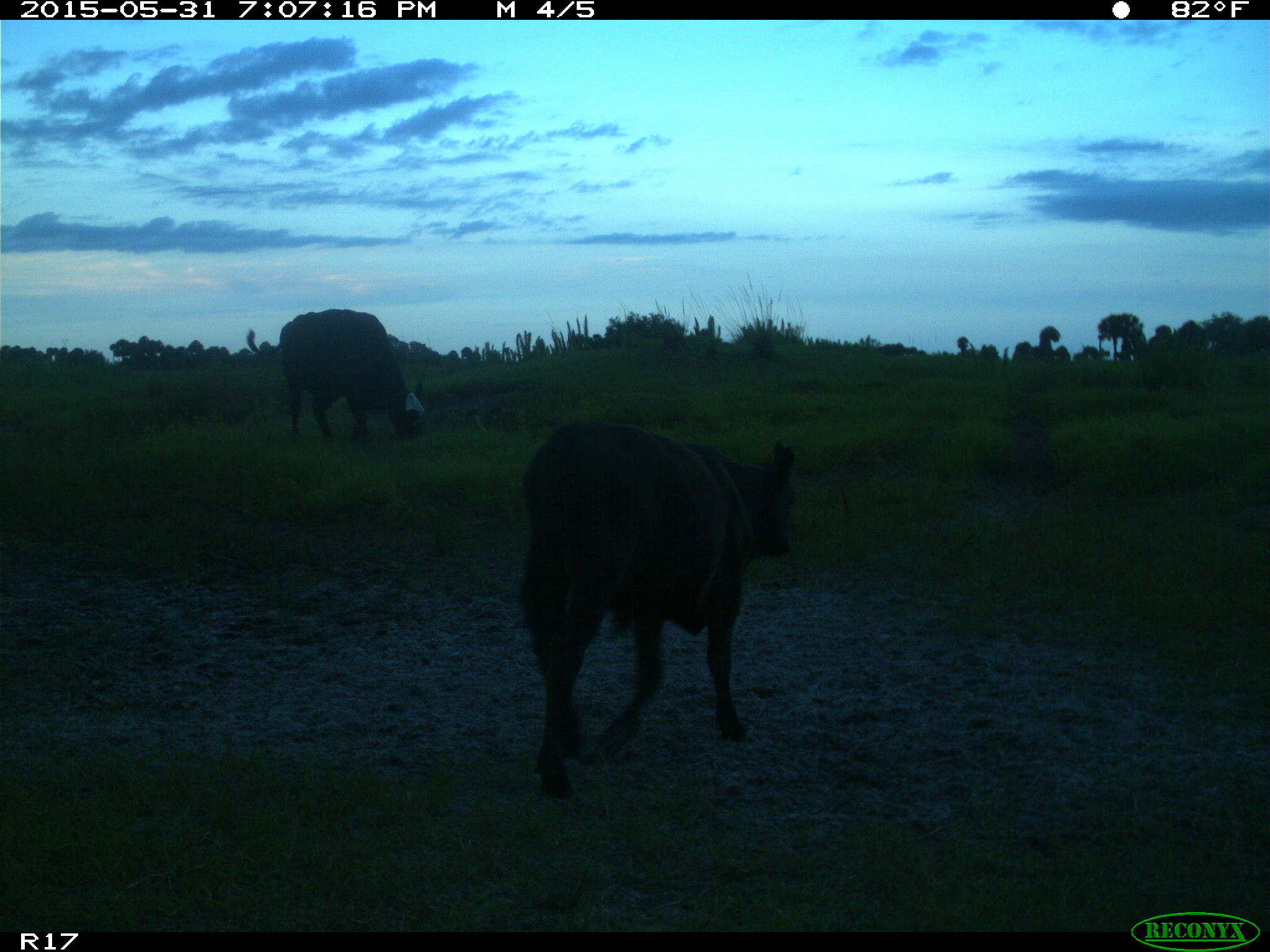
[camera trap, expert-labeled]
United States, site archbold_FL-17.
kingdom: Animalia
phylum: Chordata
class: Mammalia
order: Artiodactyla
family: Bovidae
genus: Bos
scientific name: Bos taurus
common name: domestic cow